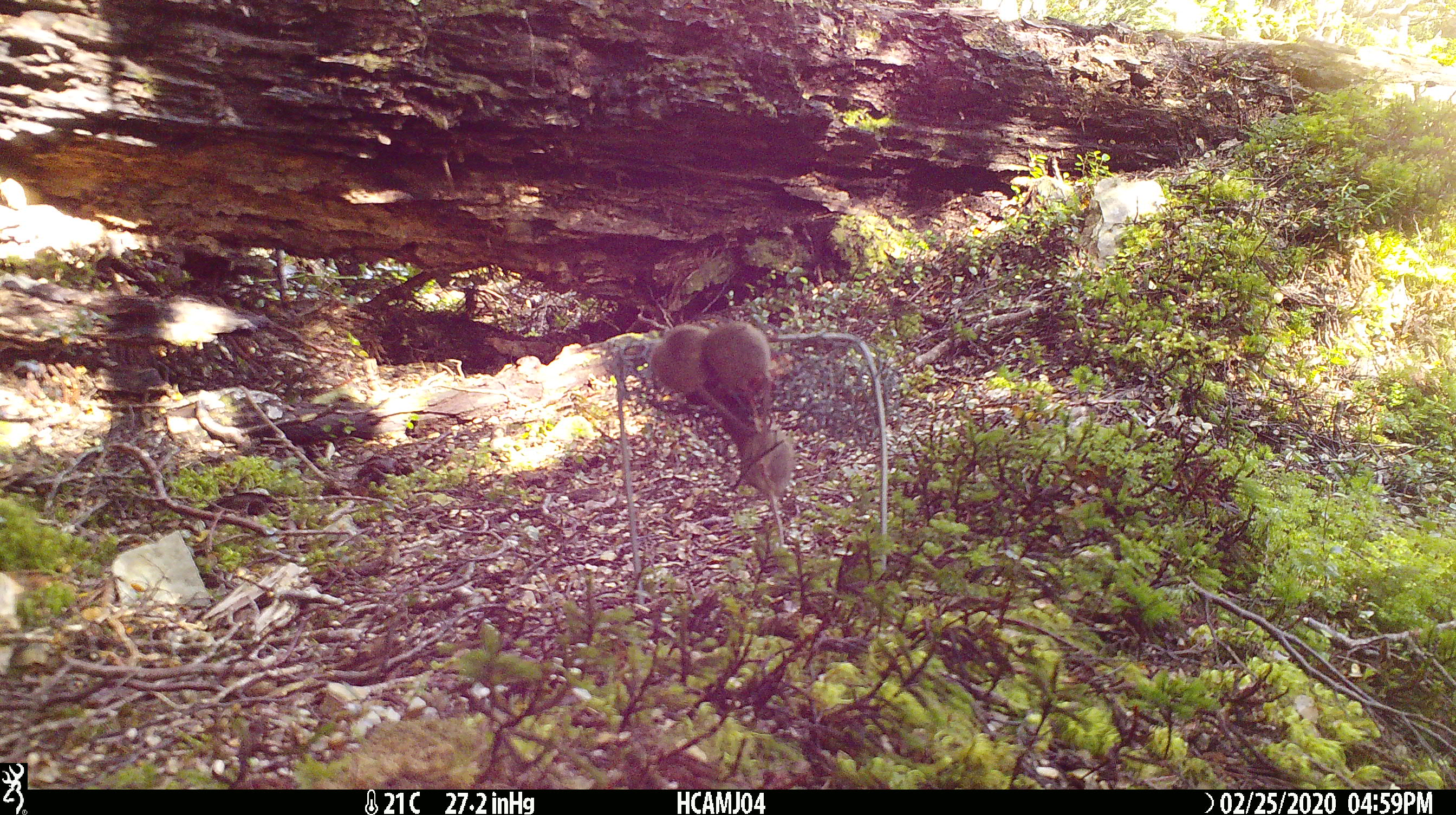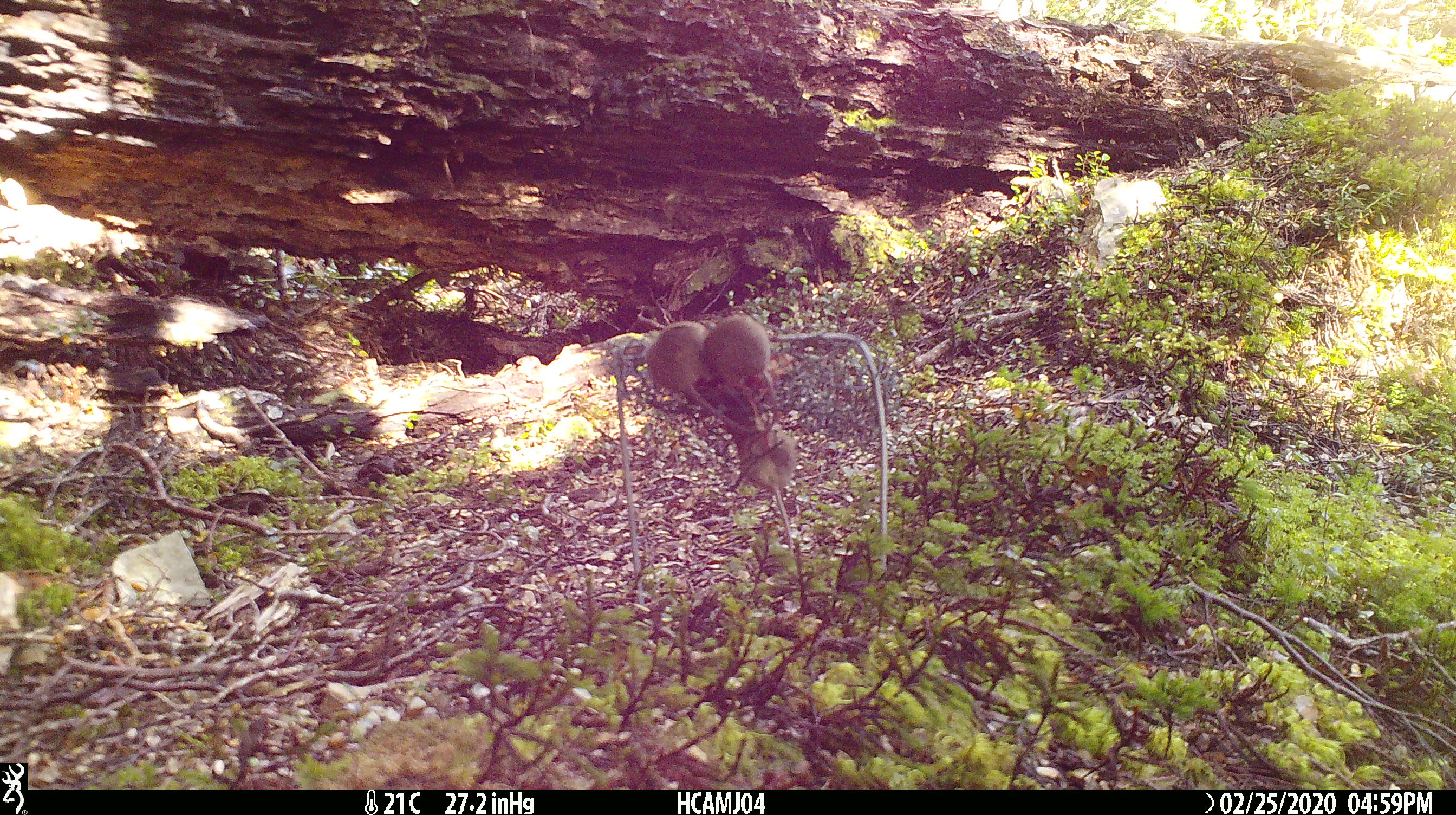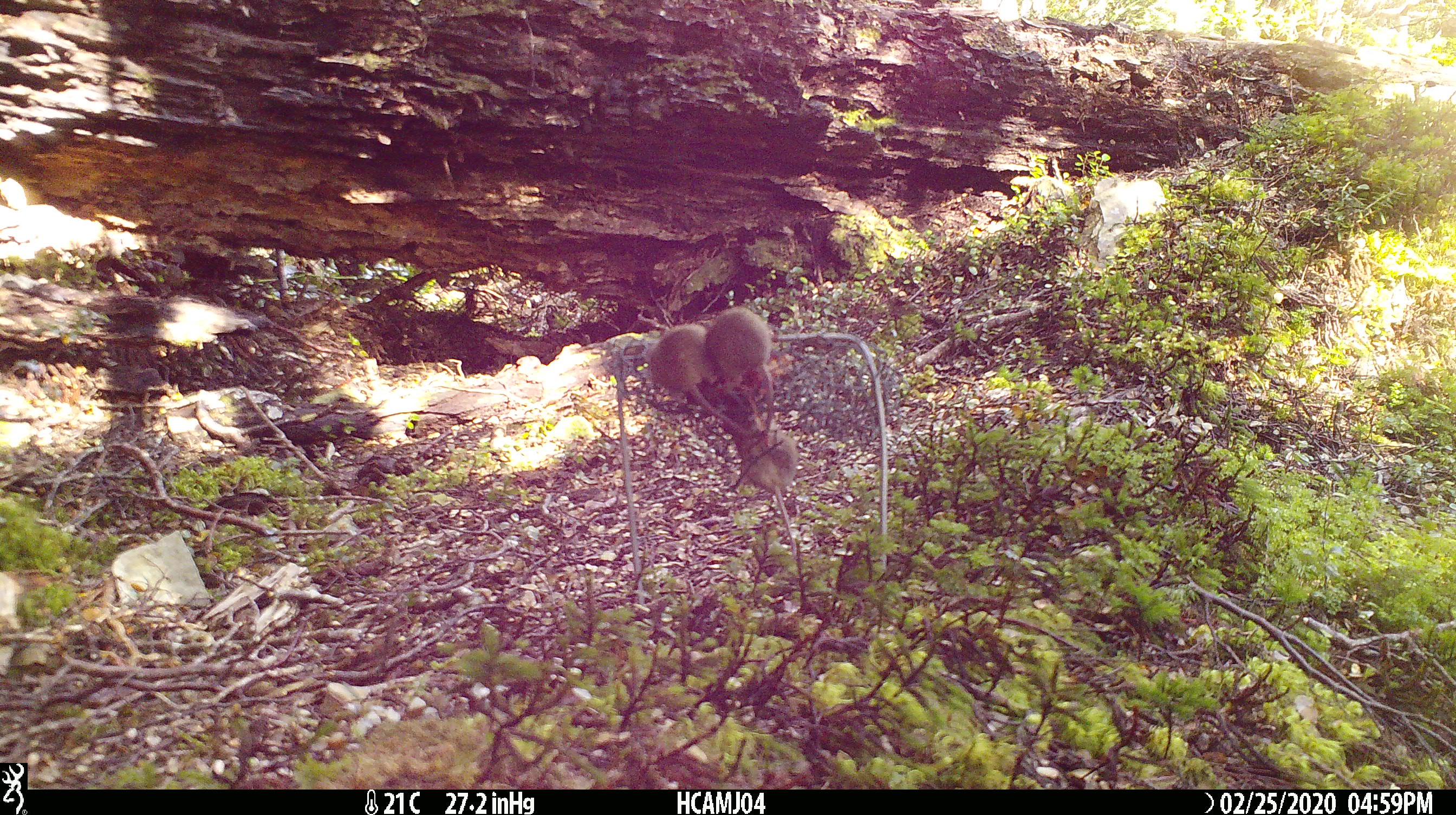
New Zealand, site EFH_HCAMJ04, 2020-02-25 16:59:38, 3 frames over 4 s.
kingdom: Animalia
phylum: Chordata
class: Mammalia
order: Rodentia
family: Muridae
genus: Mus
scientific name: Mus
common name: mouse